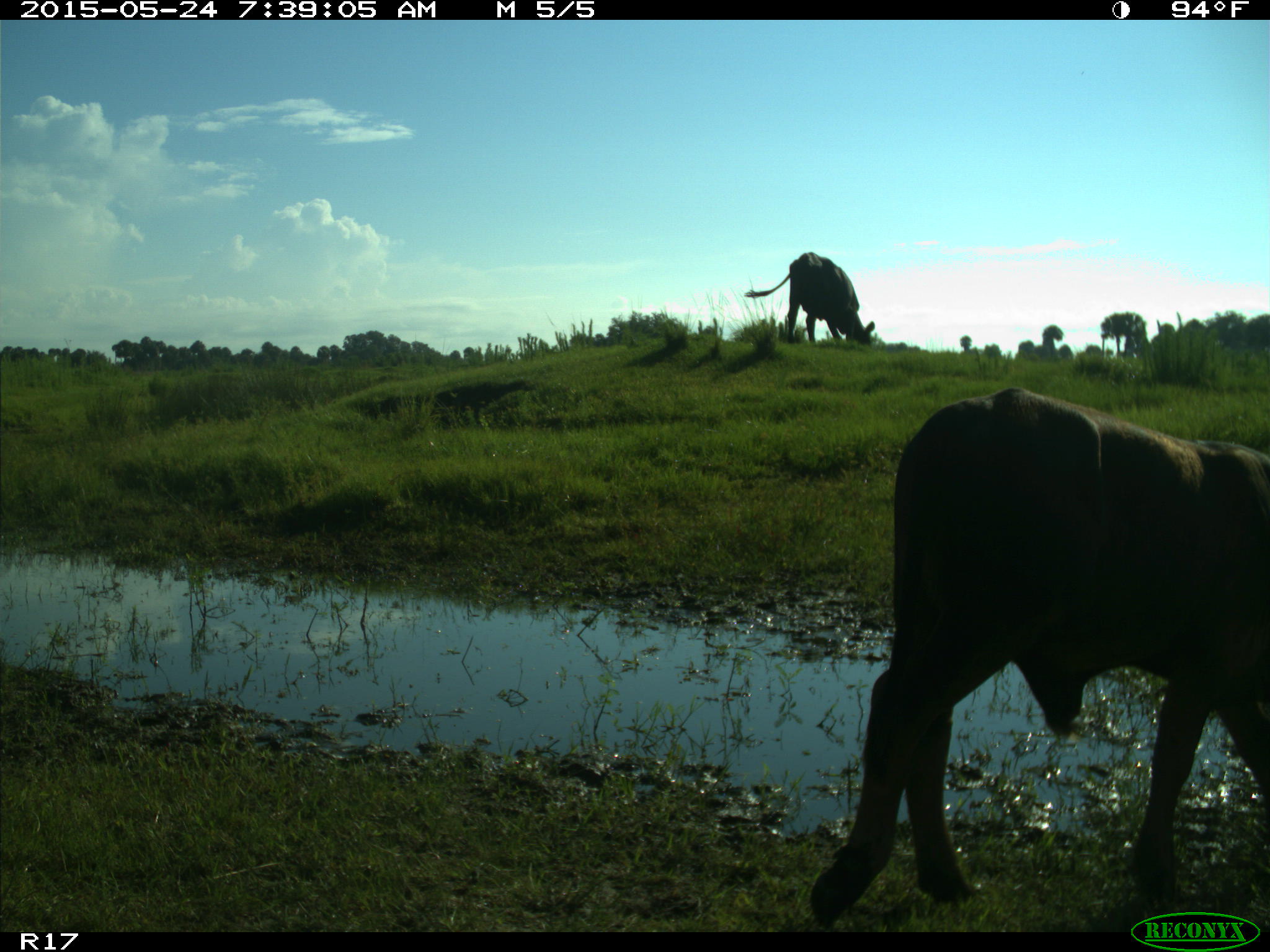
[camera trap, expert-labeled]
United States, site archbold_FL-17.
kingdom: Animalia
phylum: Chordata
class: Mammalia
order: Artiodactyla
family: Bovidae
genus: Bos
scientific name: Bos taurus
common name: domestic cow